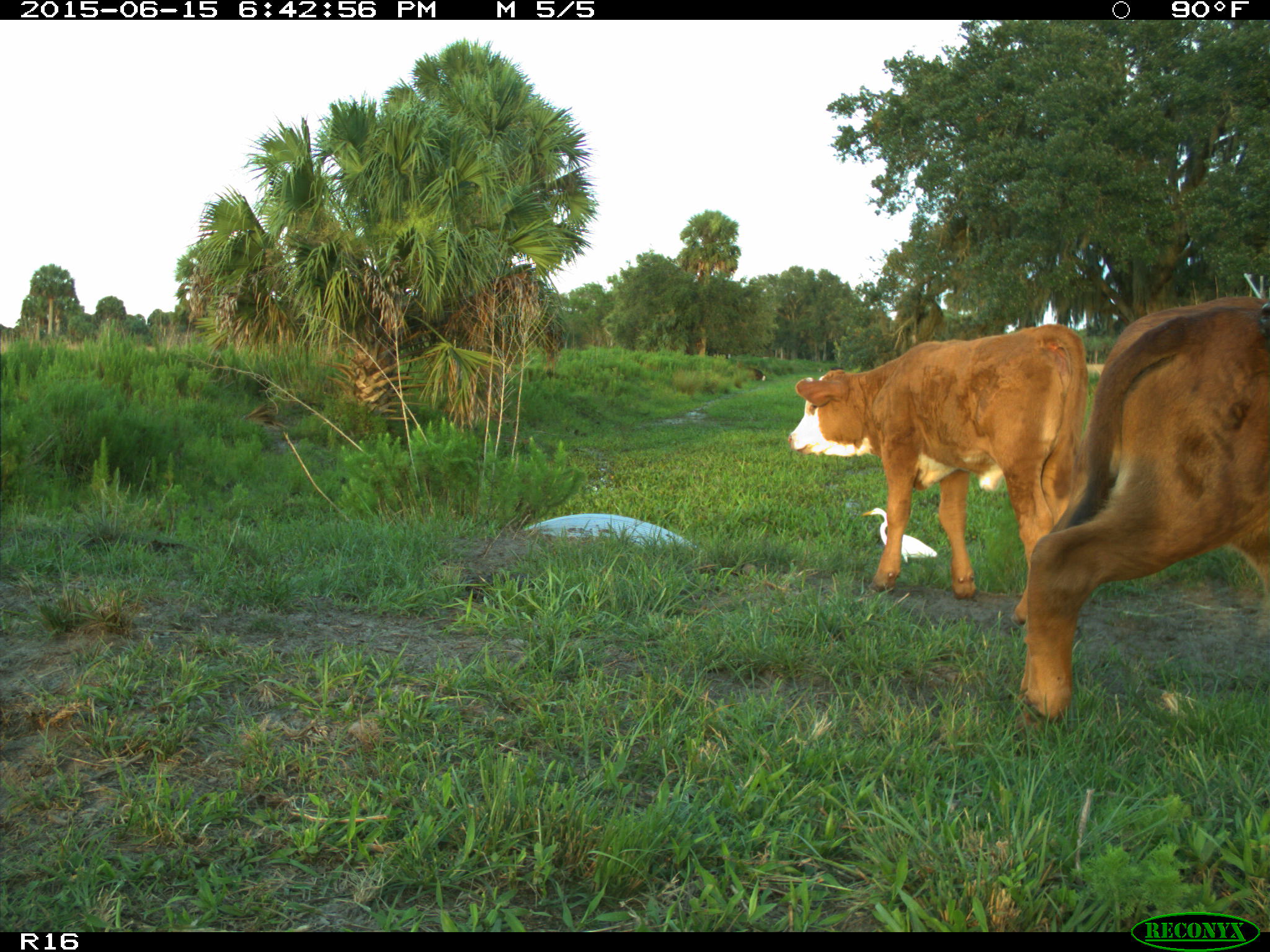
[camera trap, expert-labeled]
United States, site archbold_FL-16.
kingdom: Animalia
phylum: Chordata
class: Mammalia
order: Artiodactyla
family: Bovidae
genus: Bos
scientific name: Bos taurus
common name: domestic cow